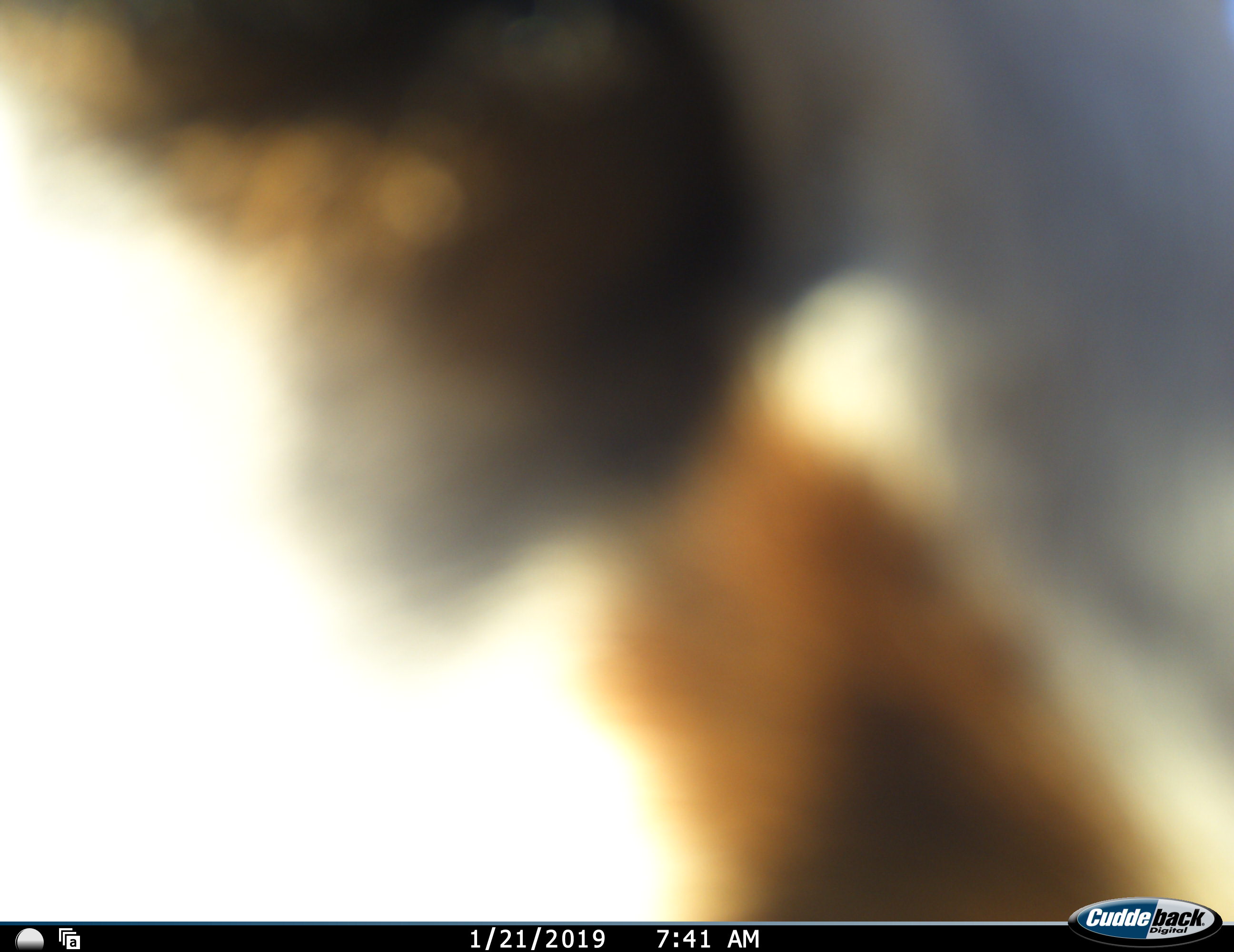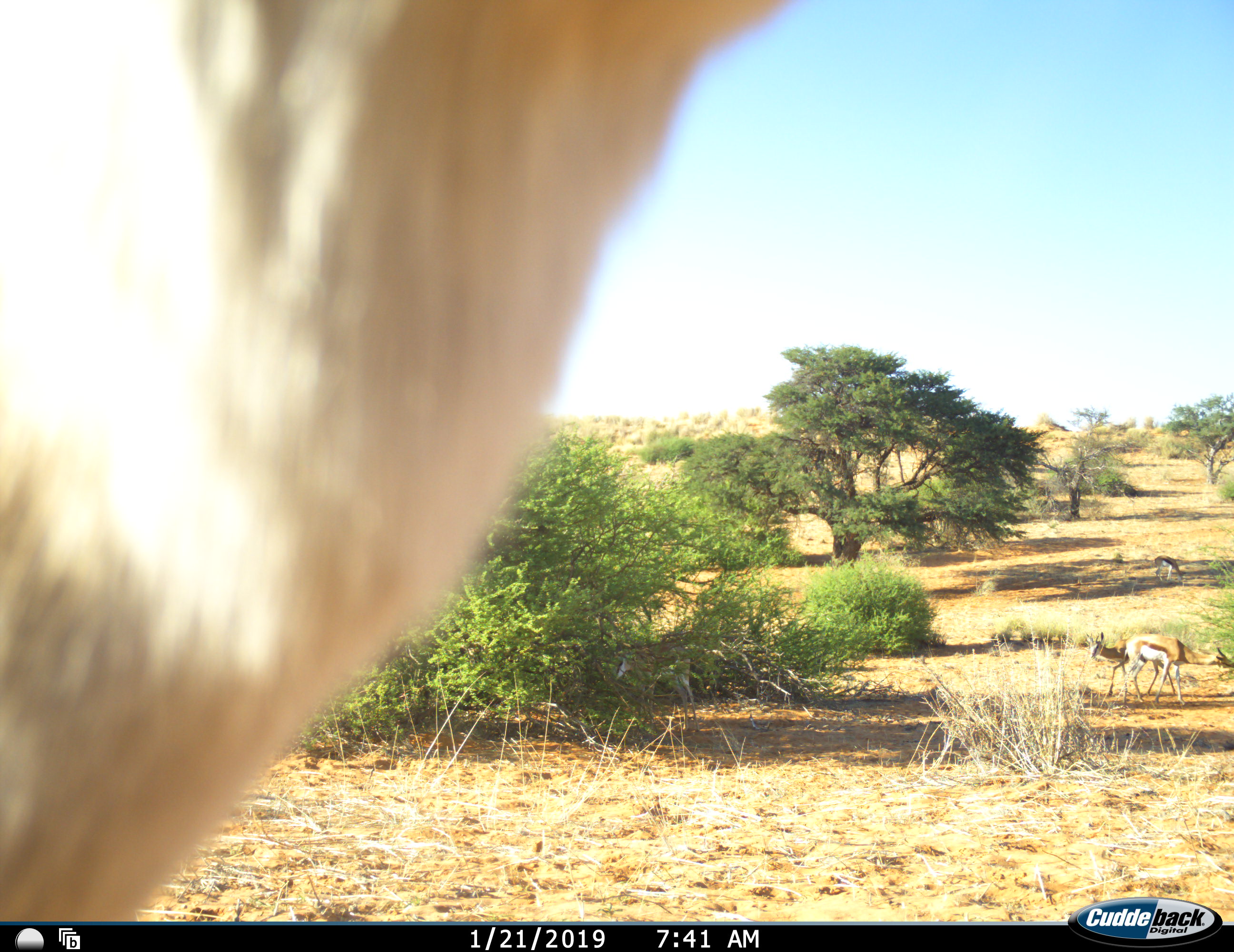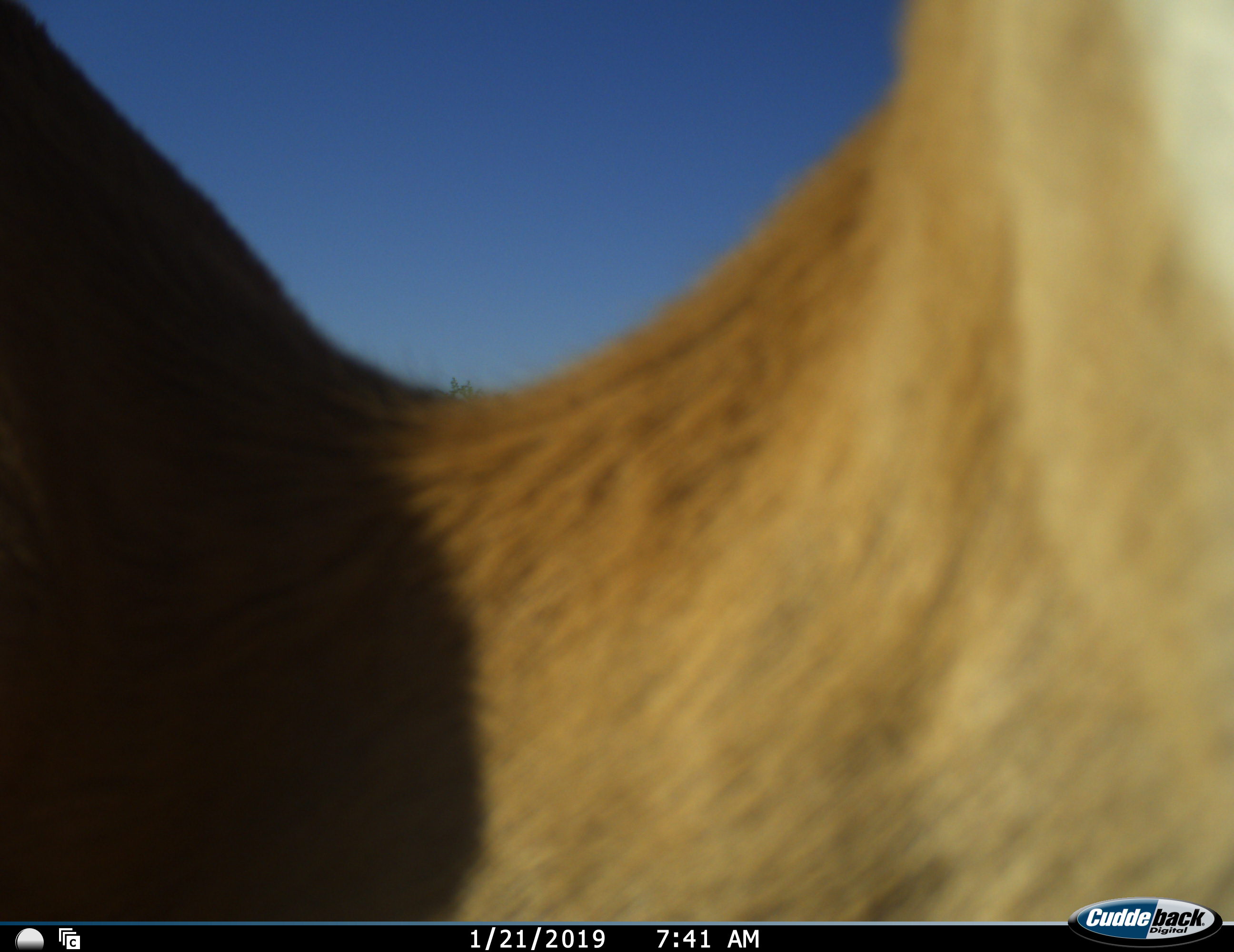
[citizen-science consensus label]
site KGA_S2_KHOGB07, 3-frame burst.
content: unidentified animal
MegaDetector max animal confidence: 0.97